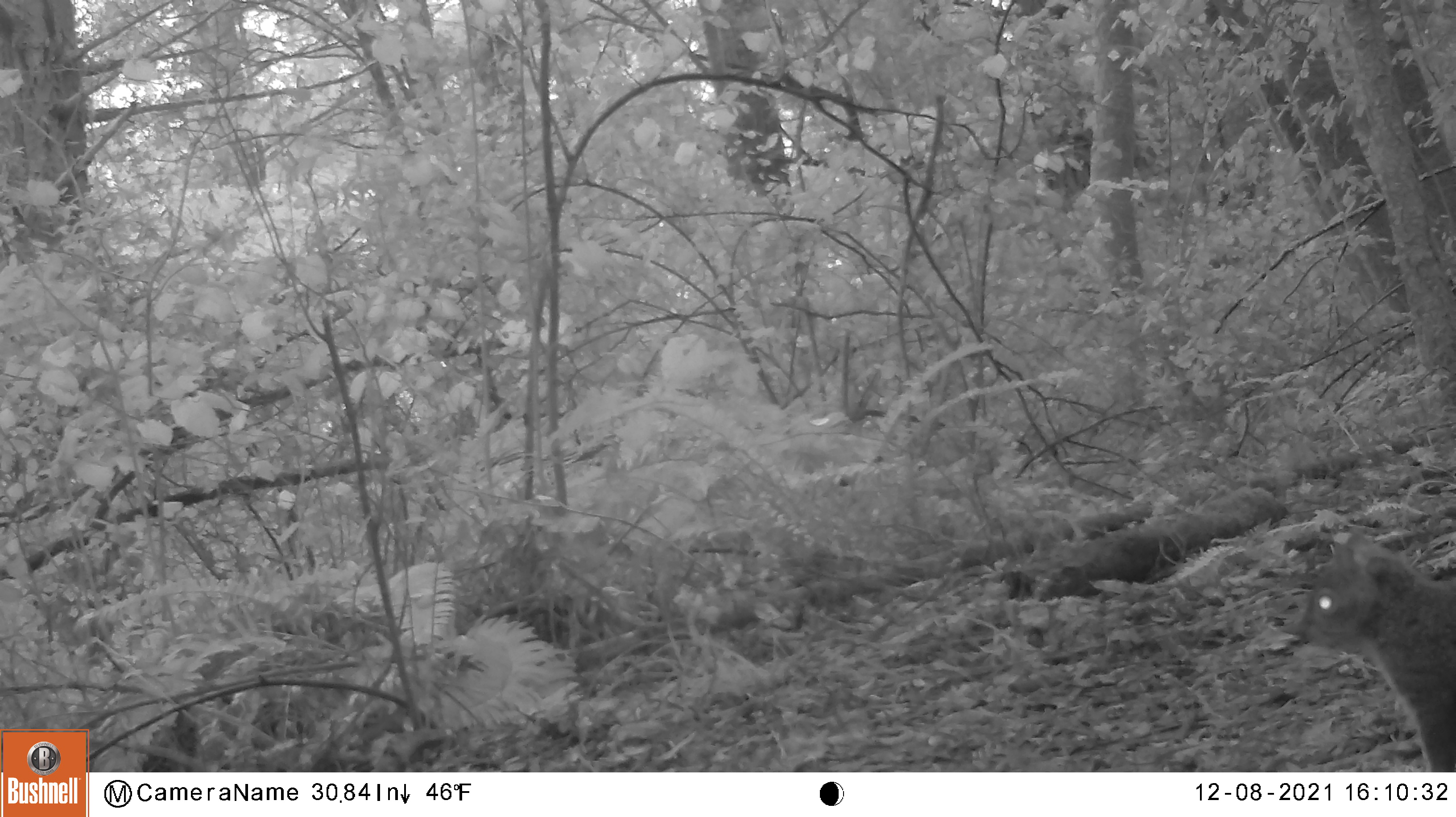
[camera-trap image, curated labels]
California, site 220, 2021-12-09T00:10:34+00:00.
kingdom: Animalia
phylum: Chordata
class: Mammalia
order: Rodentia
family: Sciuridae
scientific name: Sciuridae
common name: squirrel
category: unknown squirrel